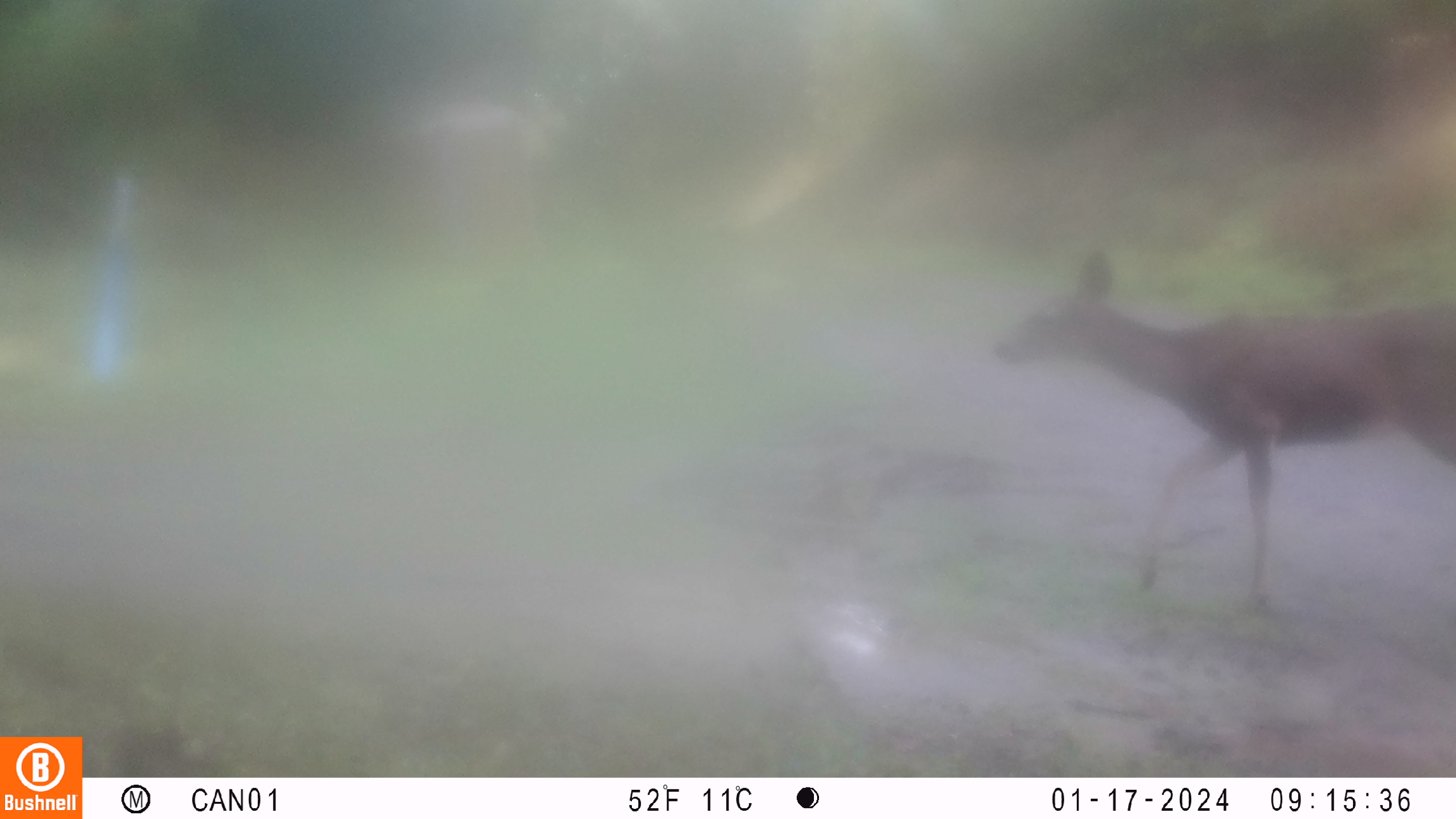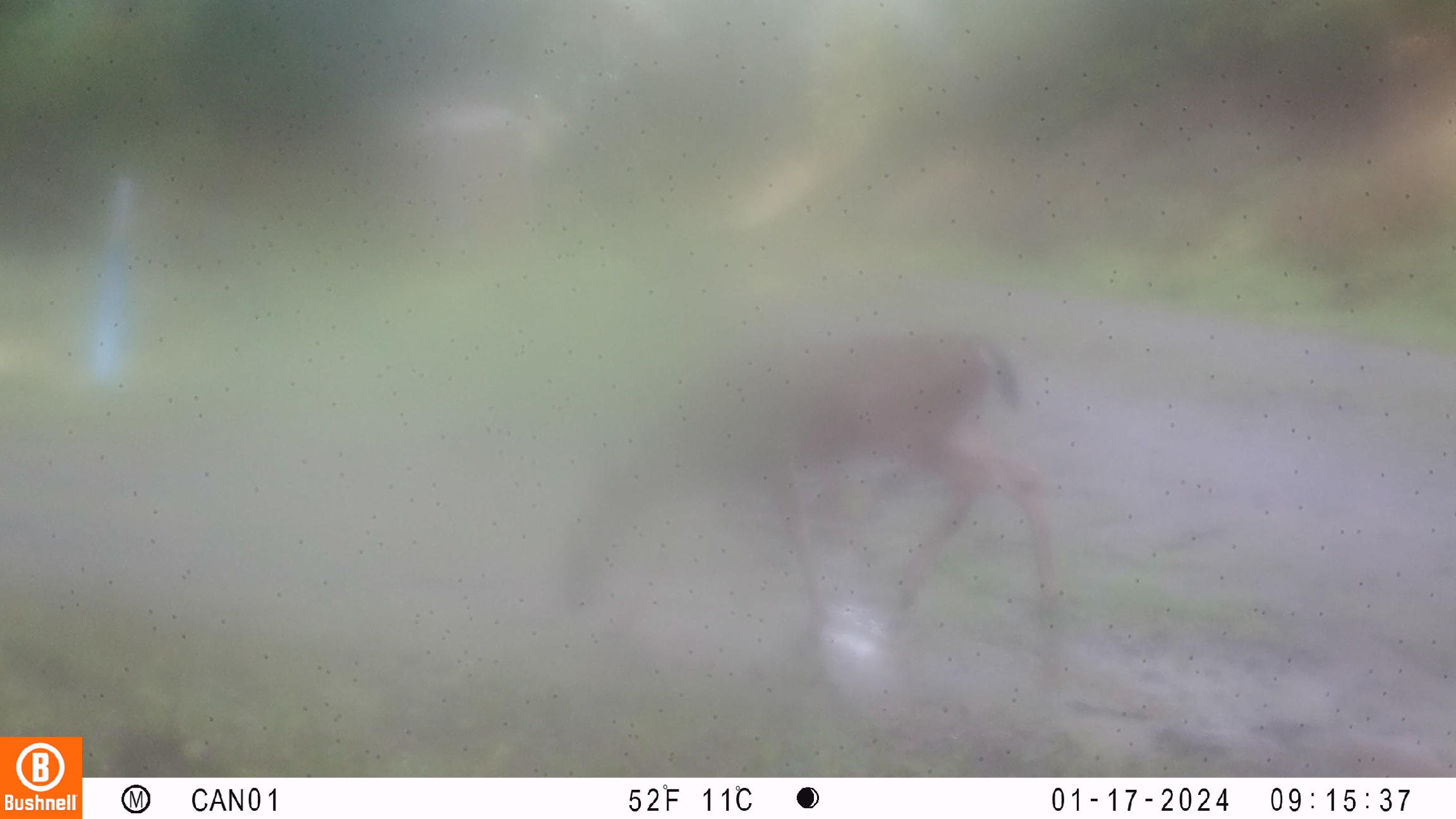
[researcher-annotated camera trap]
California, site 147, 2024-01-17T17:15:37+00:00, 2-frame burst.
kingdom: Animalia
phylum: Chordata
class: Mammalia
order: Artiodactyla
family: Cervidae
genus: Odocoileus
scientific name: Odocoileus hemionus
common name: mule deer